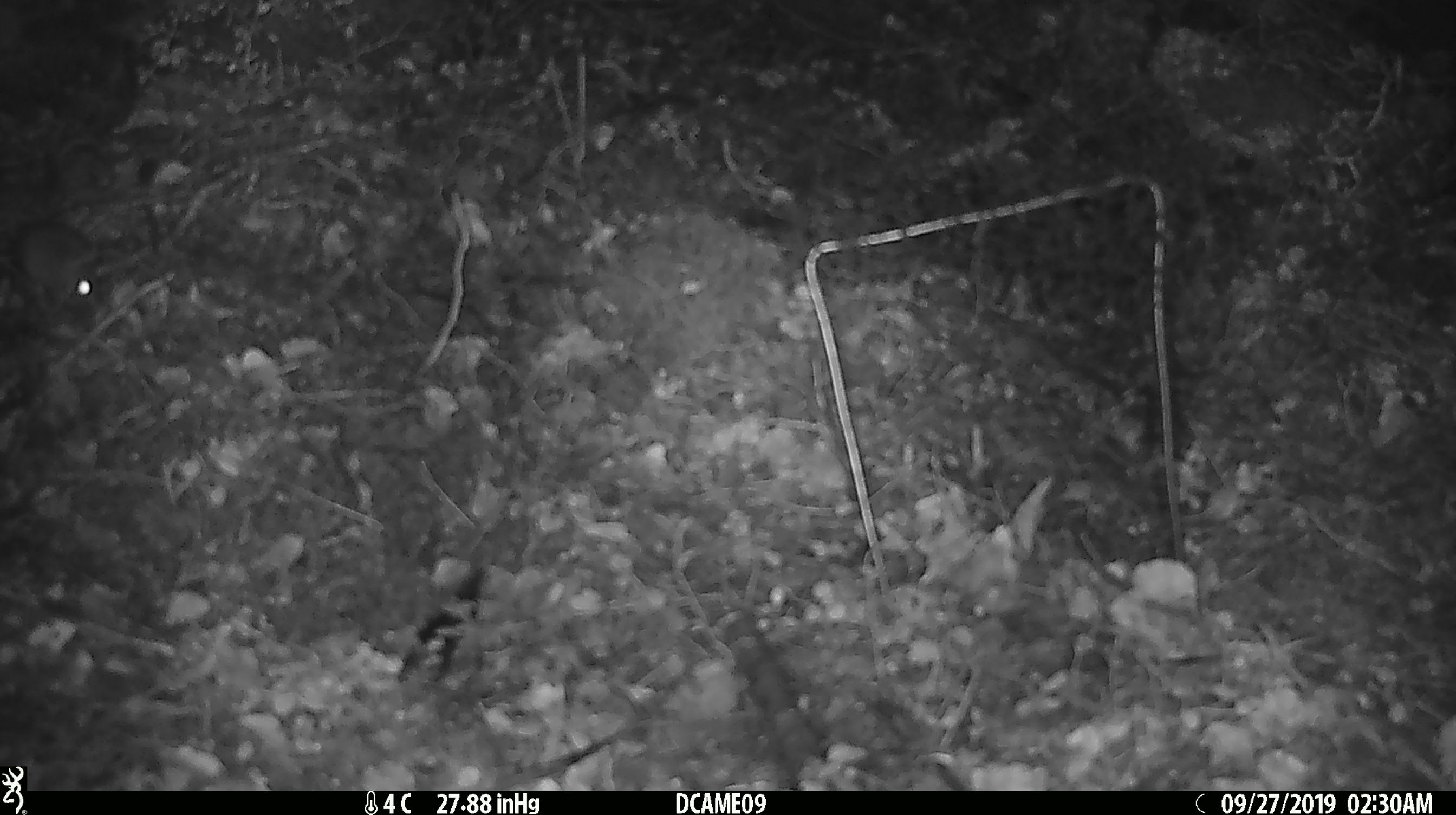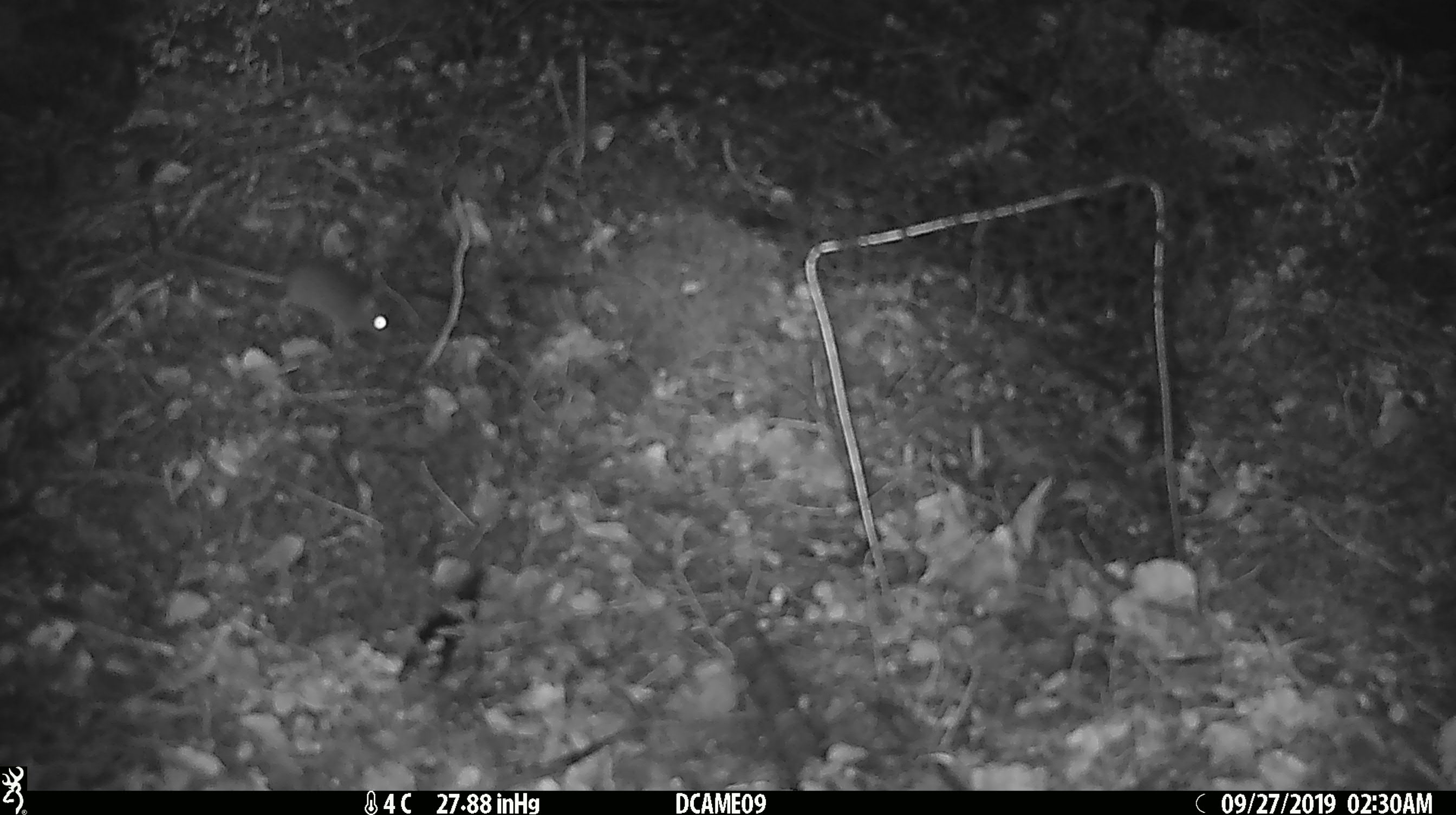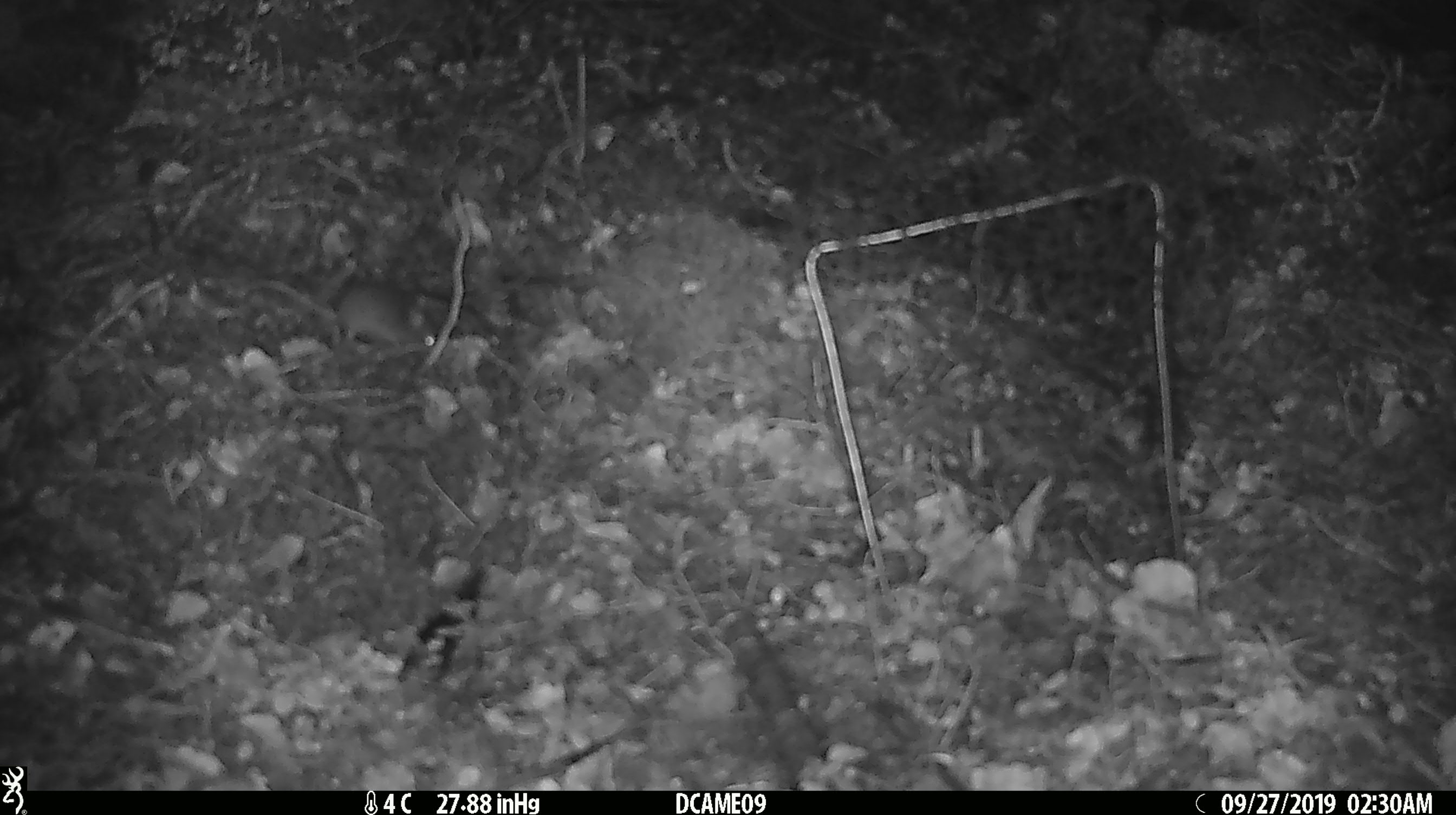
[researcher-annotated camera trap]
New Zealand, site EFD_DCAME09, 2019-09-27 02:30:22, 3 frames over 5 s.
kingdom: Animalia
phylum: Chordata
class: Mammalia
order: Rodentia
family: Muridae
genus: Mus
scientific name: Mus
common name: mouse